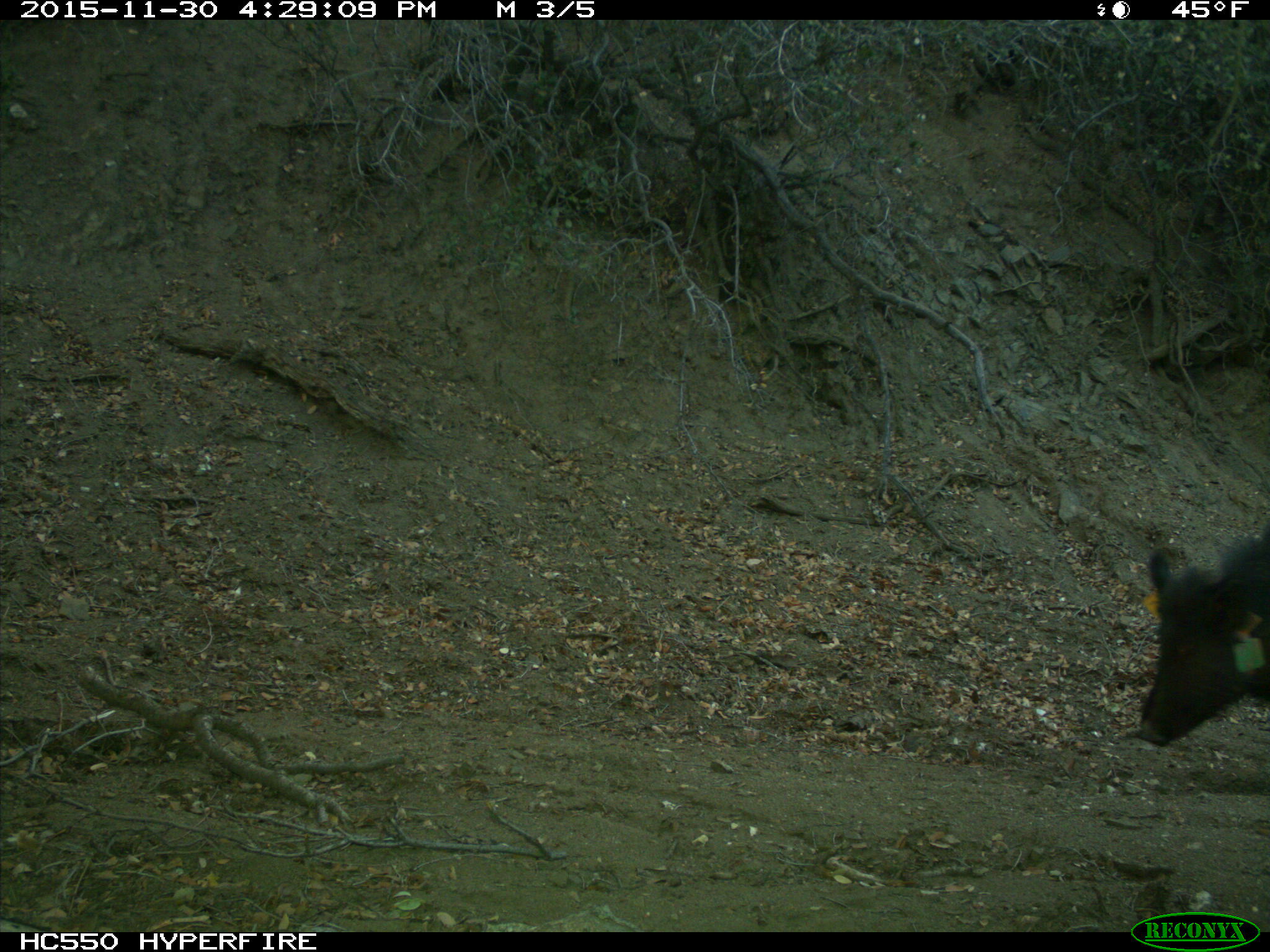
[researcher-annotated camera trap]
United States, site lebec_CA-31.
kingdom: Animalia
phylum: Chordata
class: Mammalia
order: Artiodactyla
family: Suidae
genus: Sus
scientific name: Sus scrofa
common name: wild boar